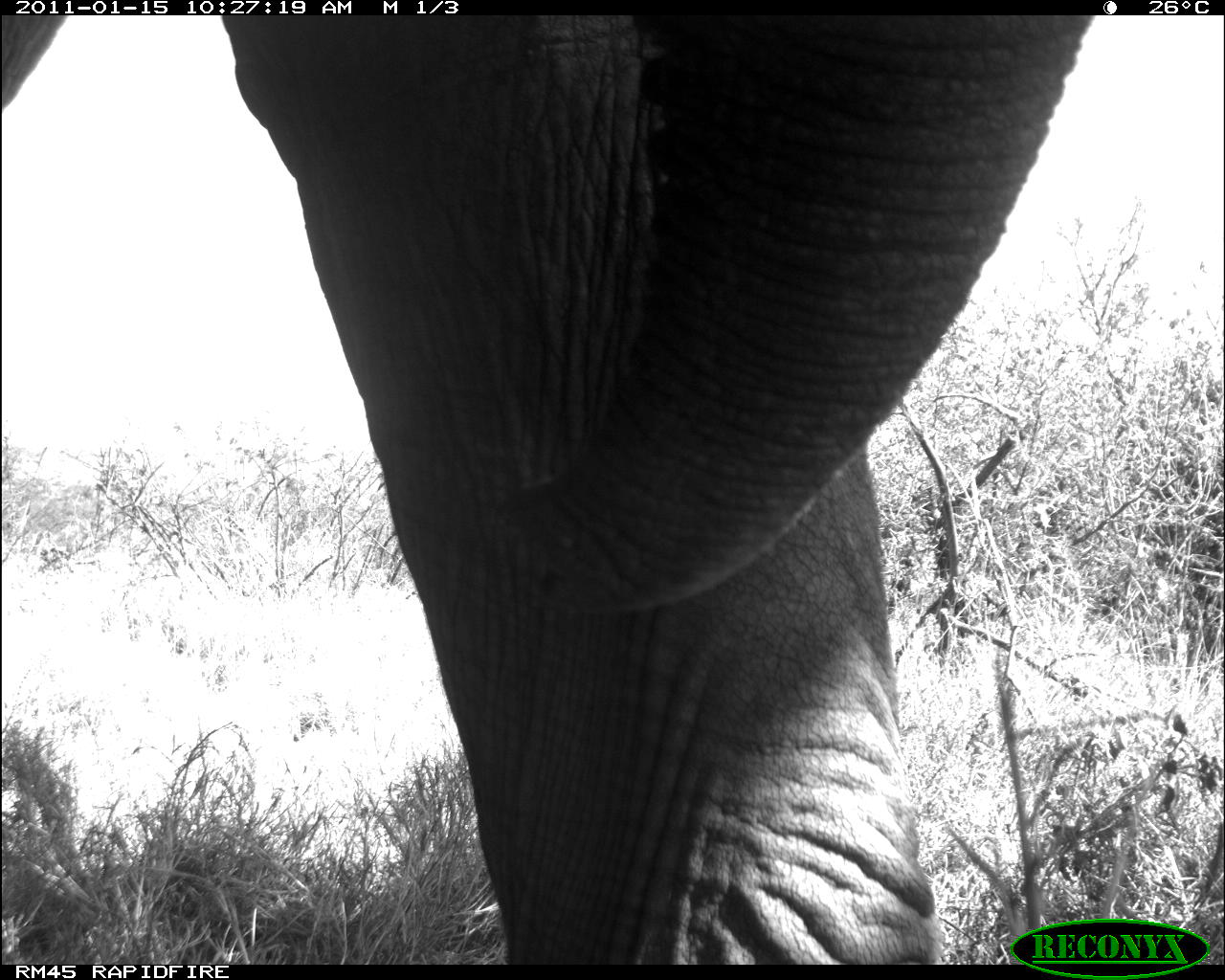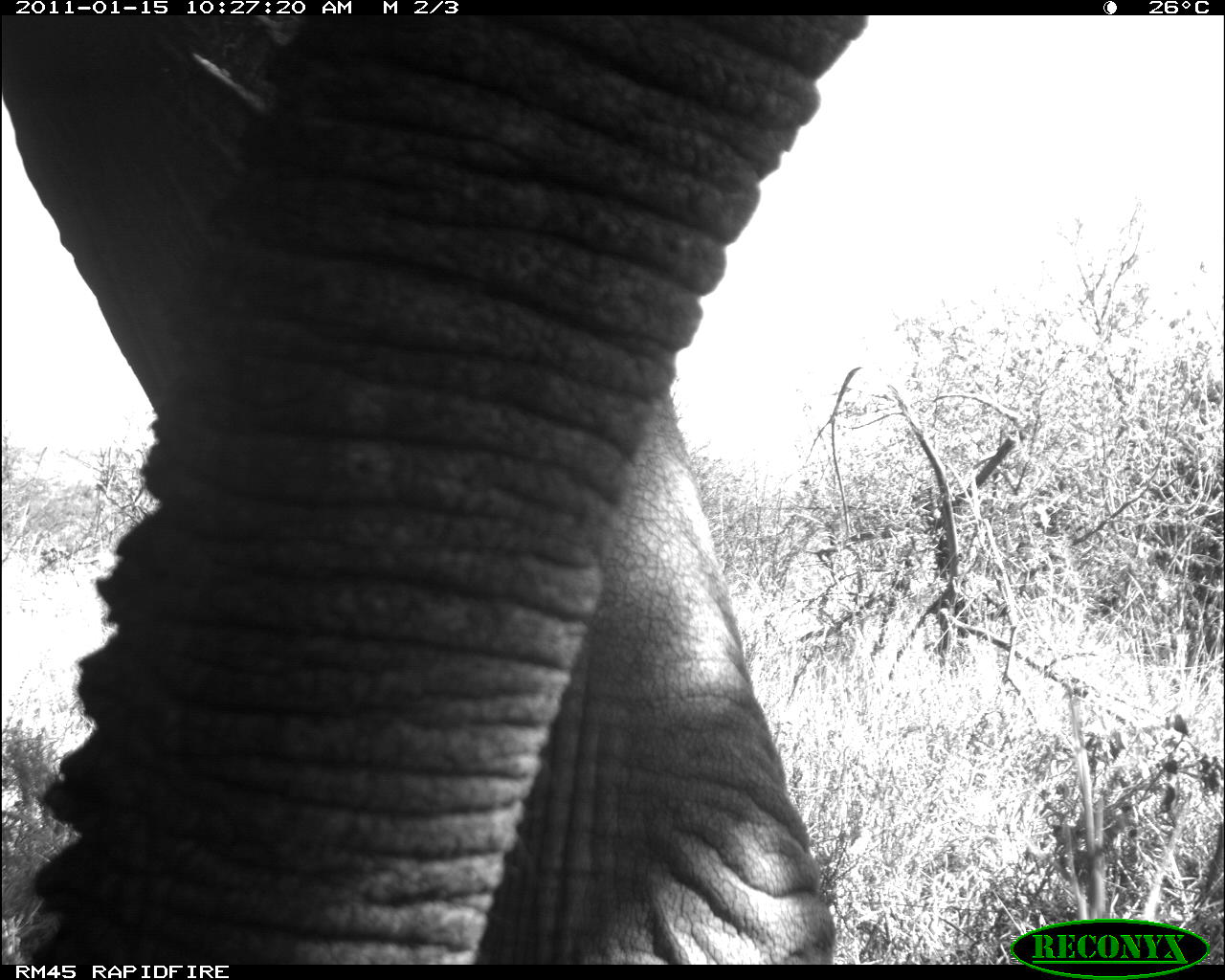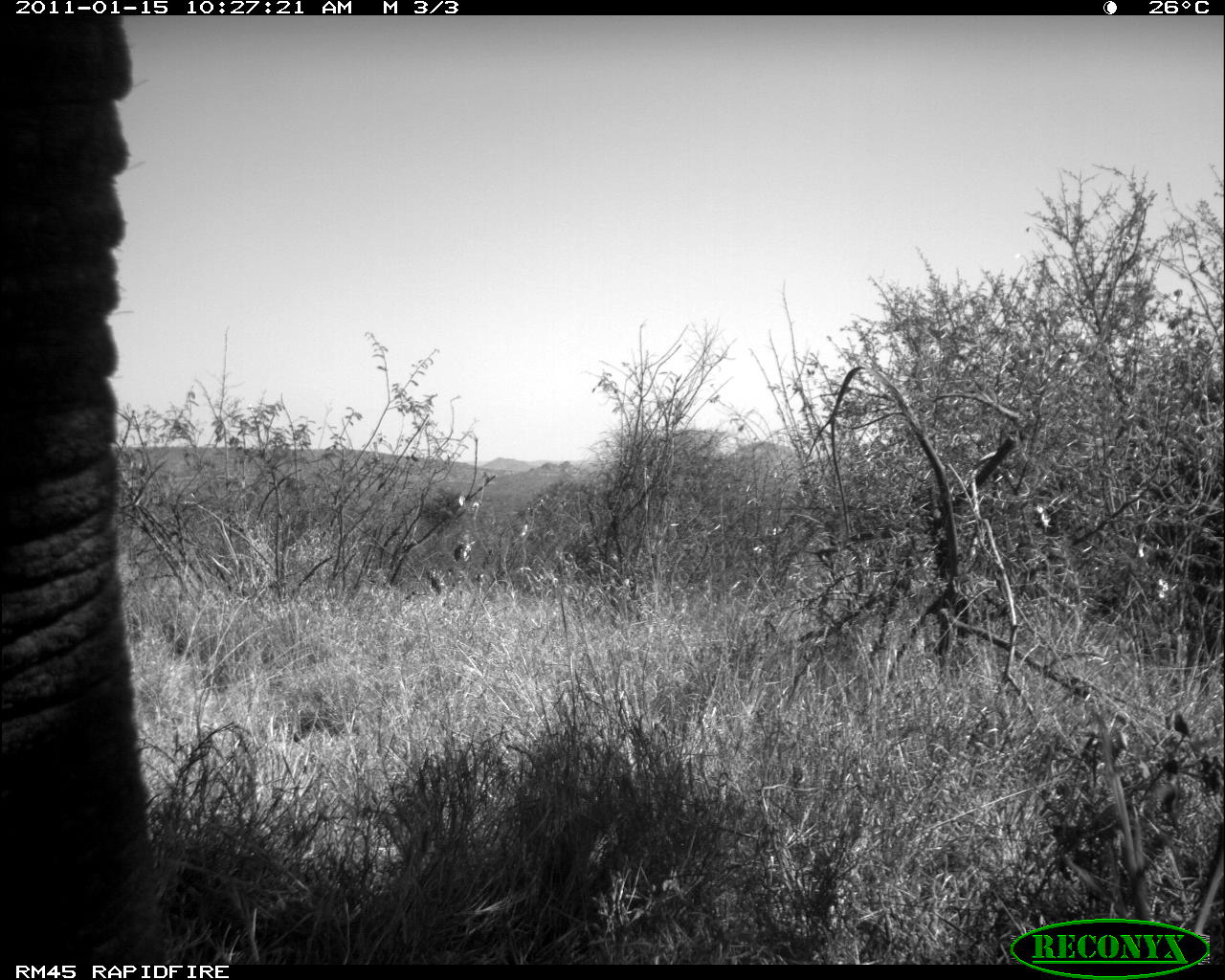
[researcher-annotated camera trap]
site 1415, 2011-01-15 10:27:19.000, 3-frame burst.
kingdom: Animalia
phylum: Chordata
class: Mammalia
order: Proboscidea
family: Elephantidae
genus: Loxodonta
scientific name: Loxodonta africana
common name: african bush elephant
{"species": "Loxodonta africana (african bush elephant)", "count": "1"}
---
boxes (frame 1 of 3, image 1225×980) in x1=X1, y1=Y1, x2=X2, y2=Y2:
loxodonta africana: x1=0, y1=14, x2=1098, y2=966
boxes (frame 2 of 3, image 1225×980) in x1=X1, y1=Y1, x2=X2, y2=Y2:
loxodonta africana: x1=3, y1=16, x2=870, y2=966